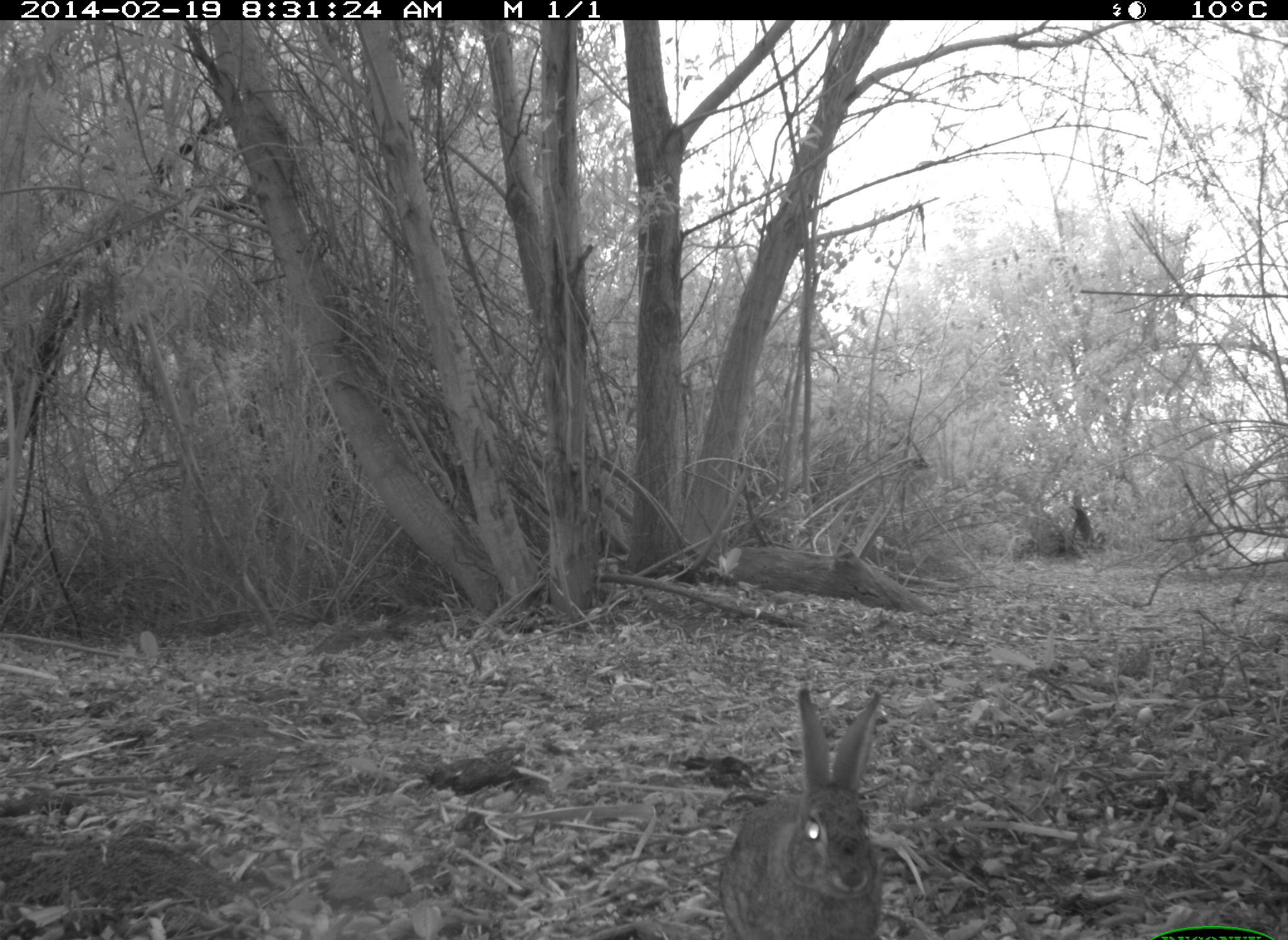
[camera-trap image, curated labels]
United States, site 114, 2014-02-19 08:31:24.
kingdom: Animalia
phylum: Chordata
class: Mammalia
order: Lagomorpha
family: Leporidae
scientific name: Leporidae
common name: rabbits and hares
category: rabbit